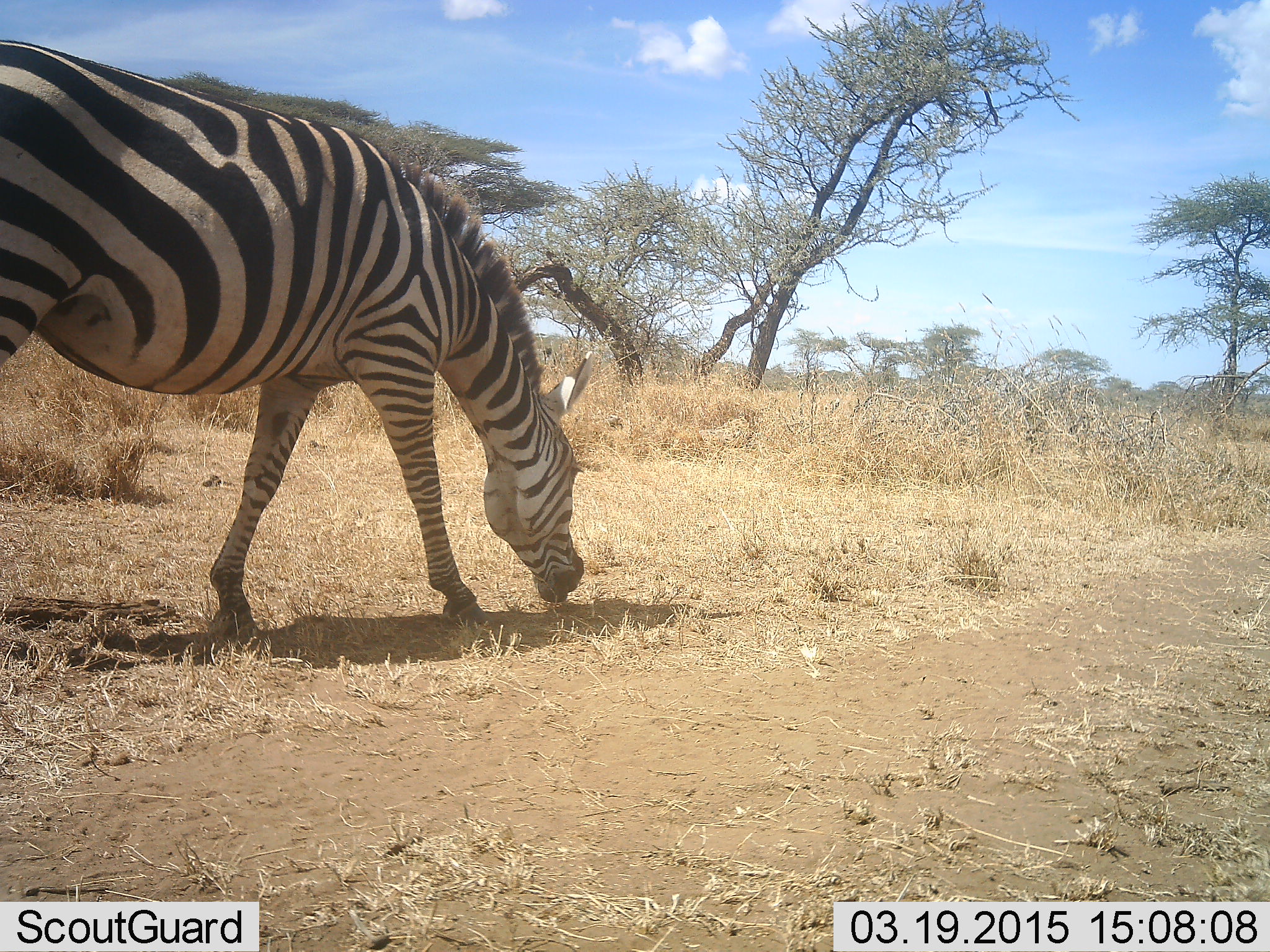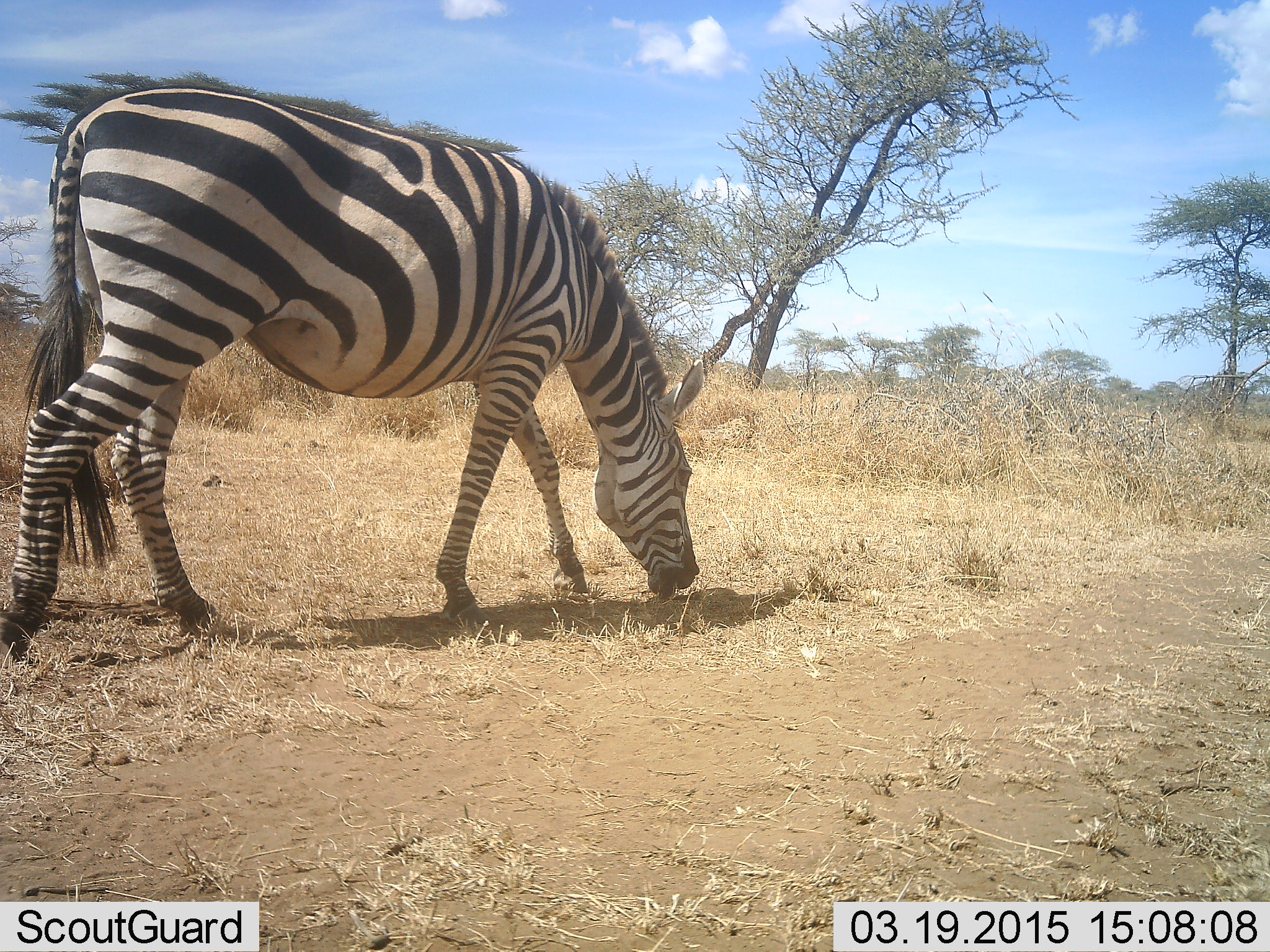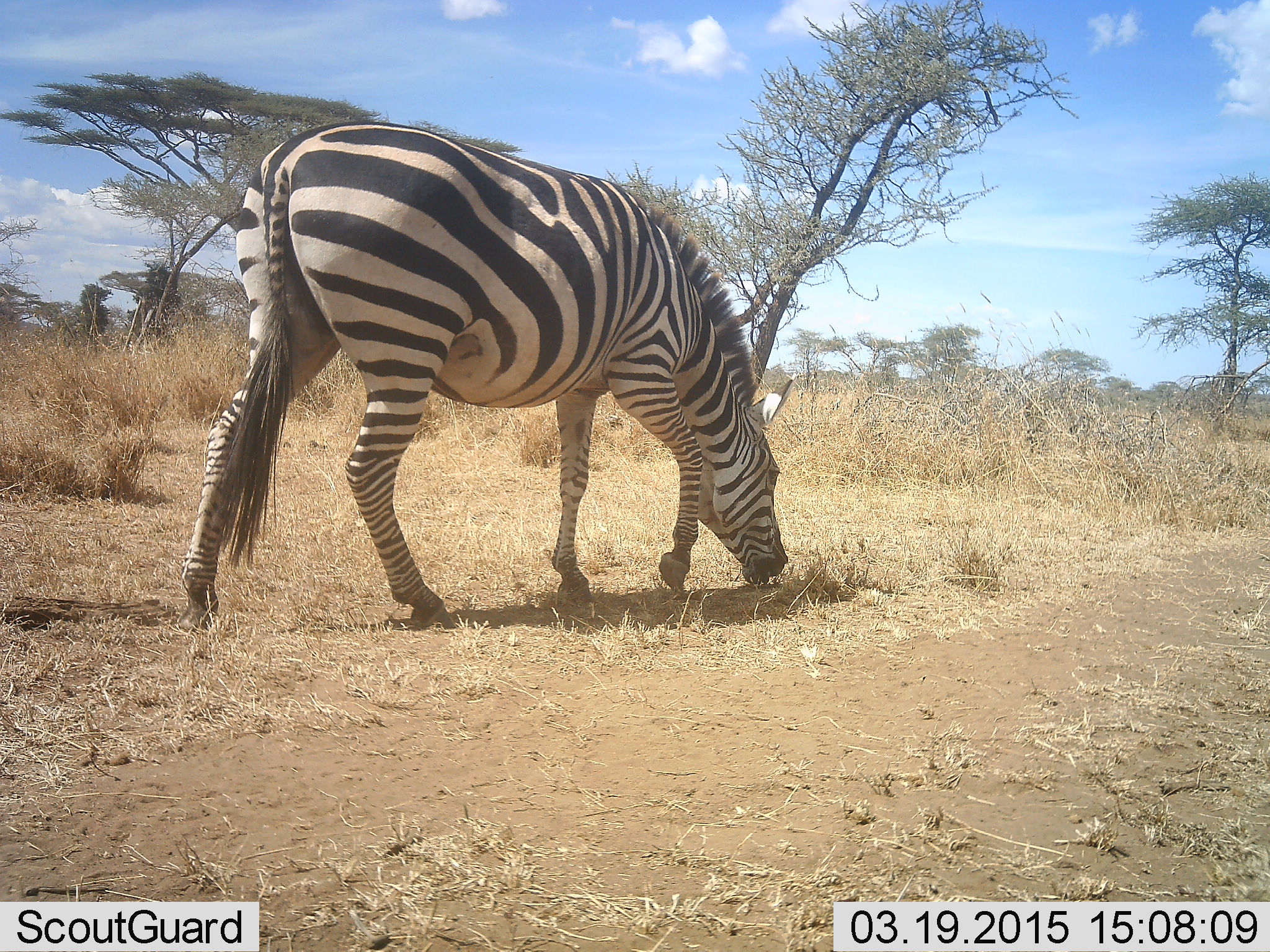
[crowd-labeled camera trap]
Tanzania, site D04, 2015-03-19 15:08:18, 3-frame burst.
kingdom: Animalia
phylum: Chordata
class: Mammalia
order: Perissodactyla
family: Equidae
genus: Equus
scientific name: Equus quagga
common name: plains zebra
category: zebra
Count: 1.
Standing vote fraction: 0%.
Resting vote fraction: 0%.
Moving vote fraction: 70%.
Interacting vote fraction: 0%.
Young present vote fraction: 0%.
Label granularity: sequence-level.